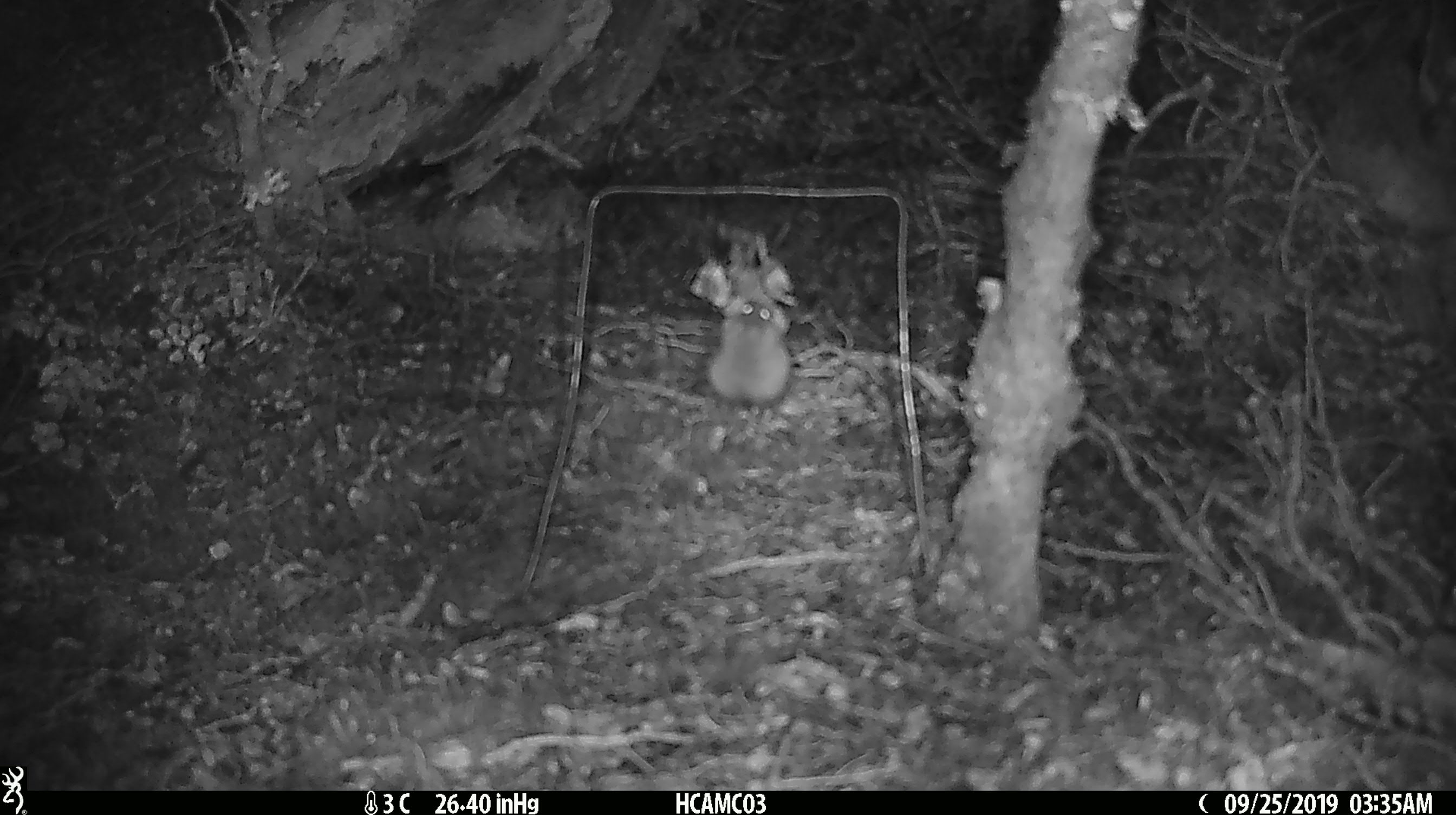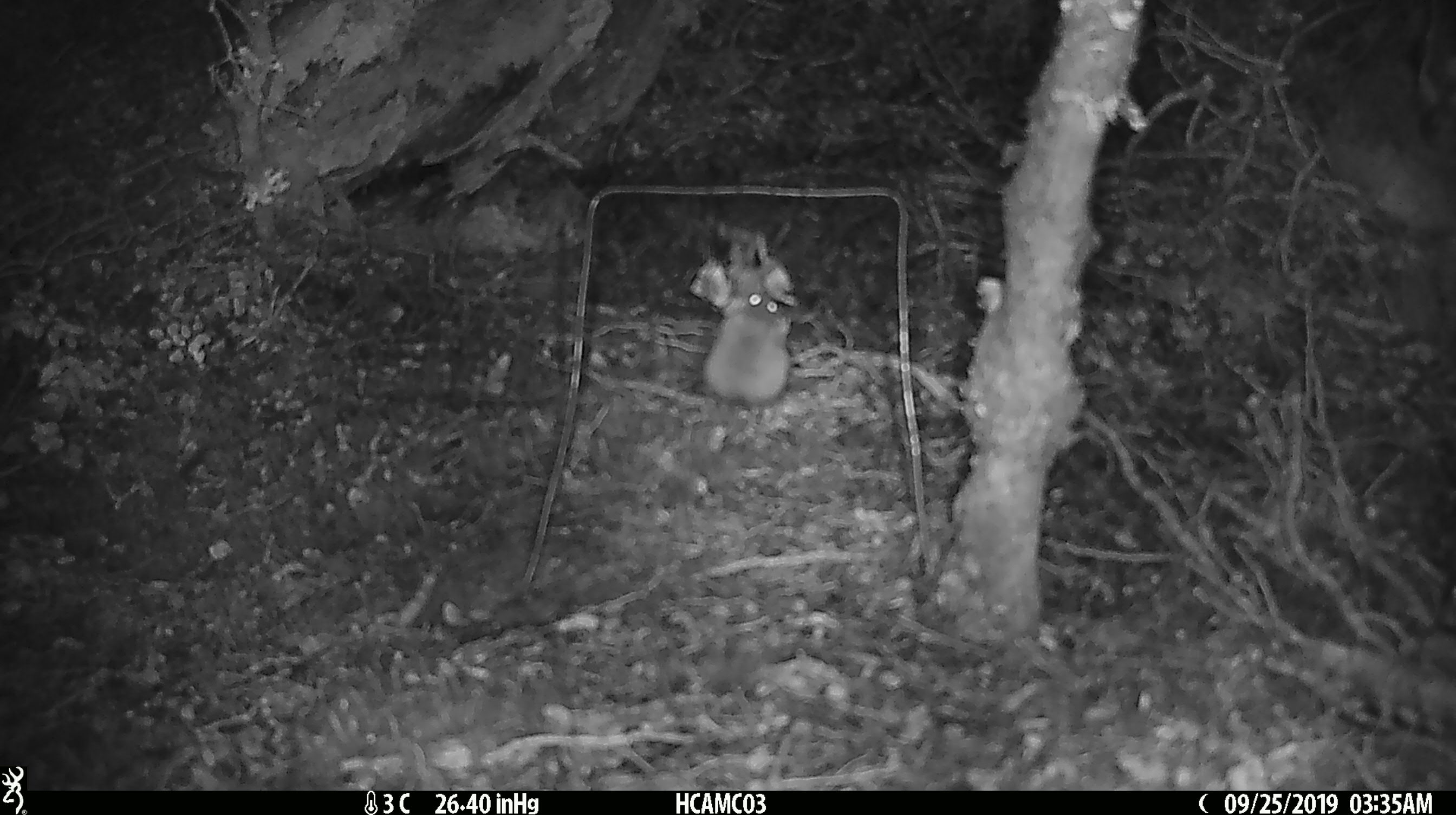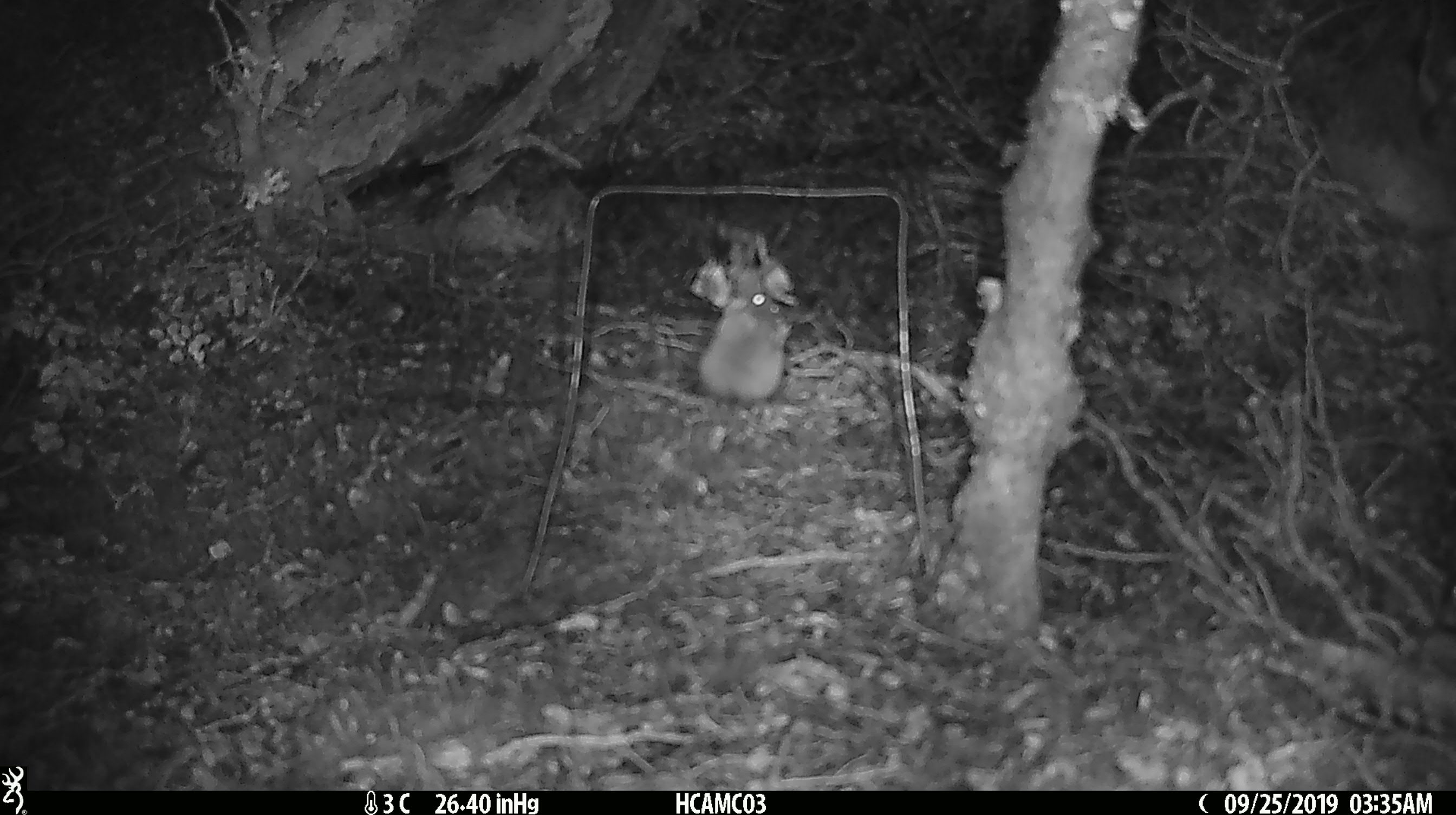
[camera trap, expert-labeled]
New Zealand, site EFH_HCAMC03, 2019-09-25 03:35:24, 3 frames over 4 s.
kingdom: Animalia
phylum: Chordata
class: Mammalia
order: Rodentia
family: Muridae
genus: Mus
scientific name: Mus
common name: mouse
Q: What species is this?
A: Mouse (Mus).